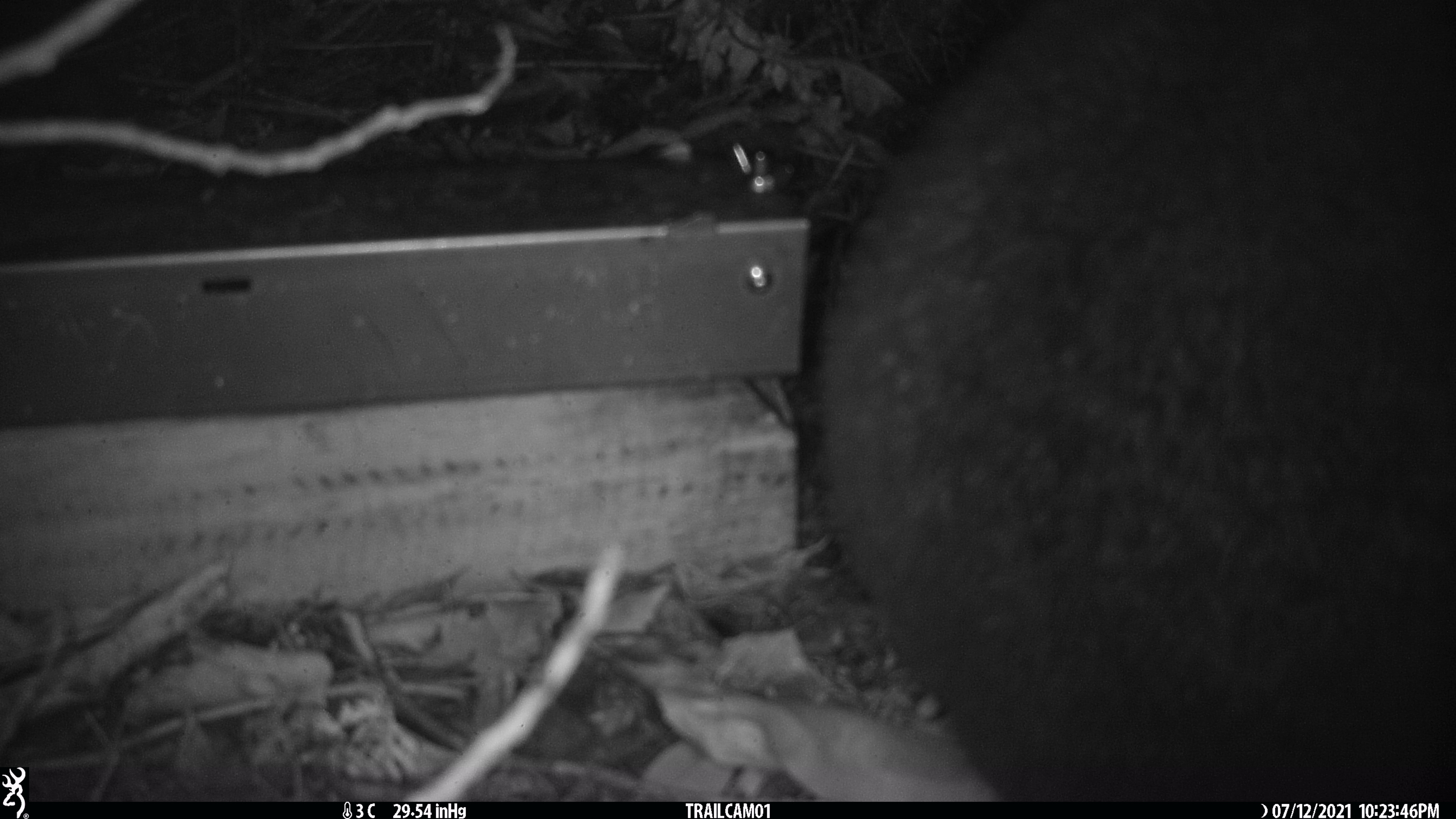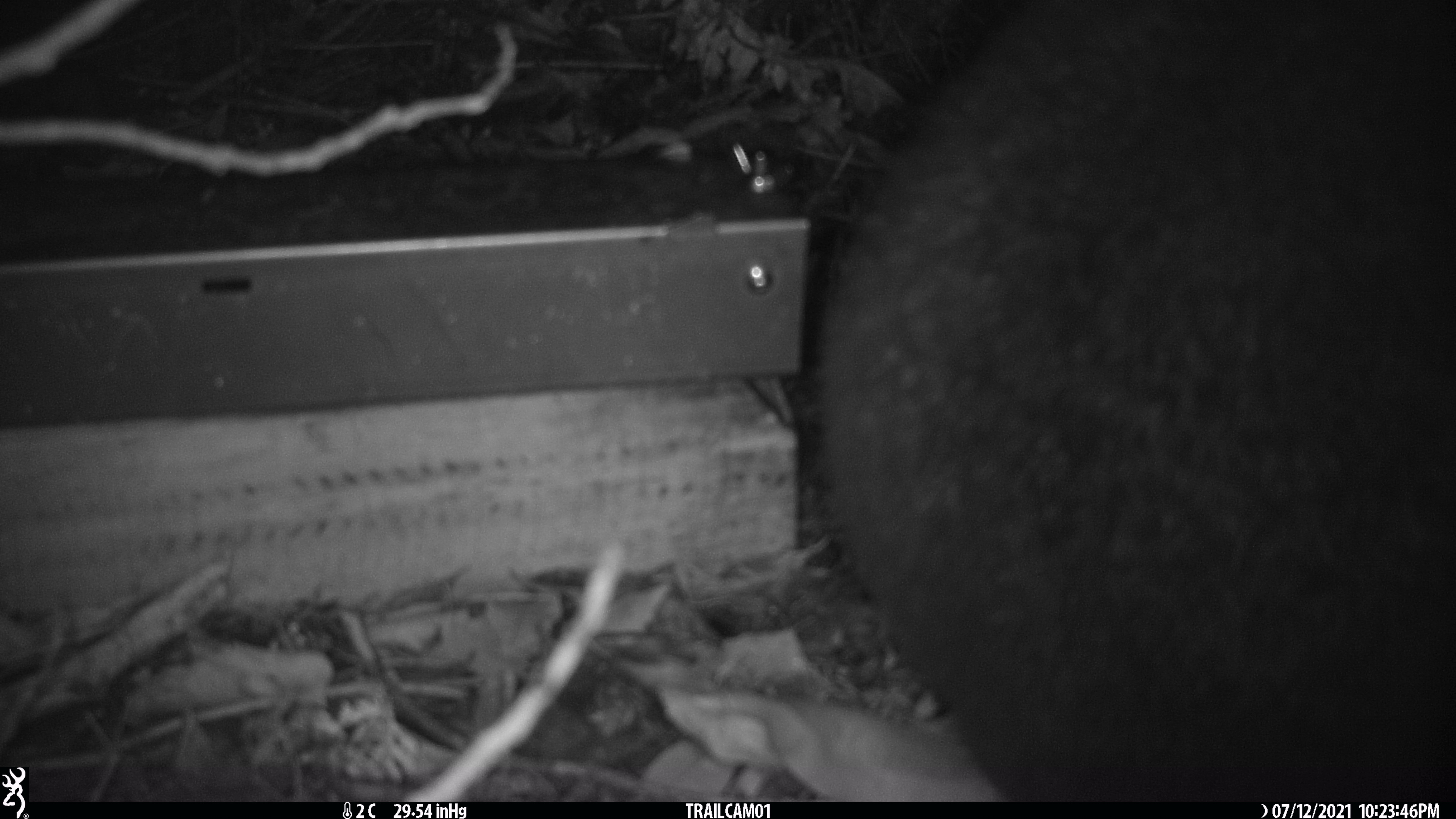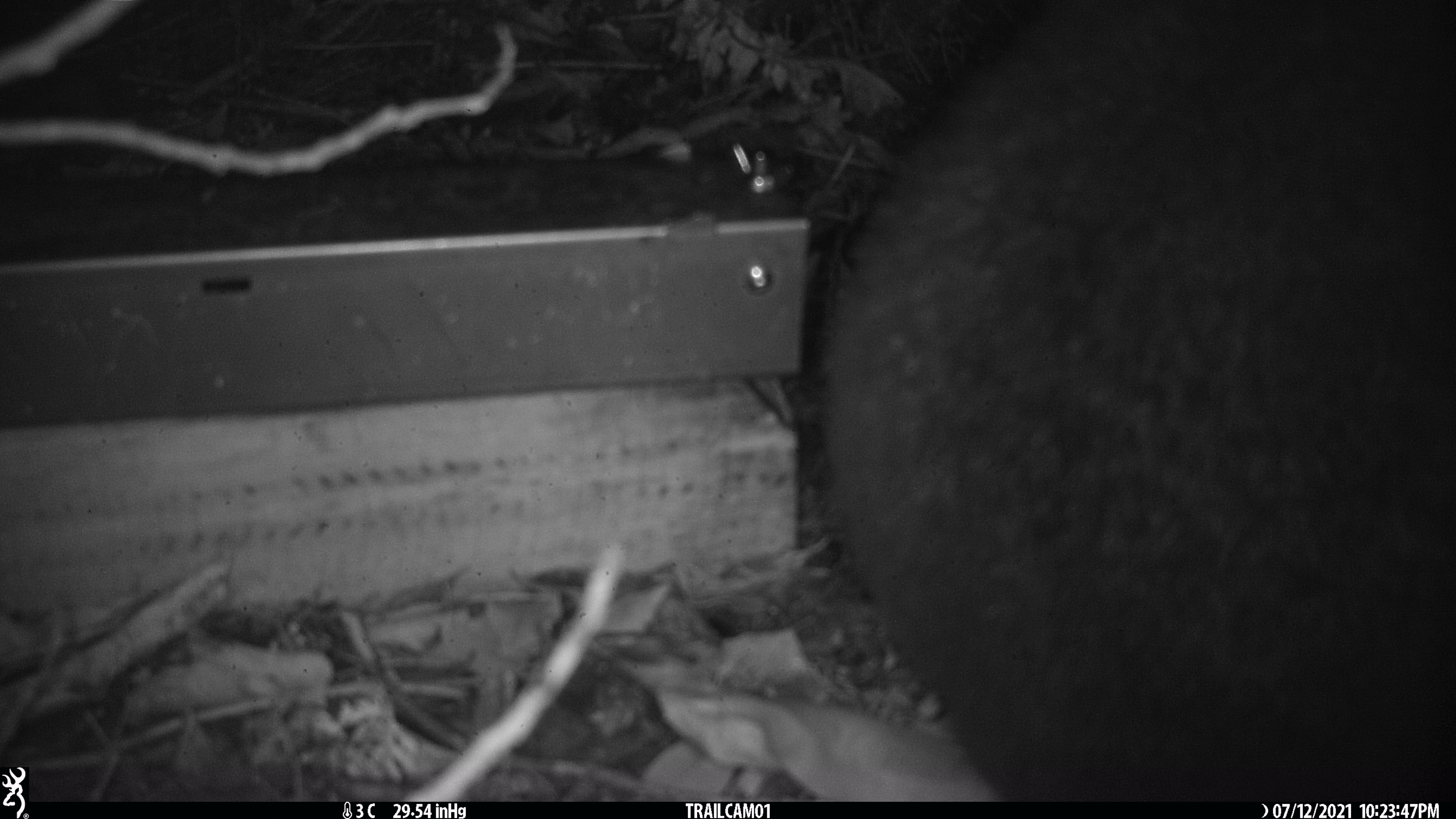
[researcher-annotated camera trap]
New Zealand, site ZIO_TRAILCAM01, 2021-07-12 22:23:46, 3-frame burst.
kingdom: Animalia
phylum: Chordata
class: Mammalia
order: Diprotodontia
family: Phalangeridae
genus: Trichosurus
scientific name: Trichosurus vulpecula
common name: common brushtail possum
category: possum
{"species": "possum (common brushtail possum) (Trichosurus vulpecula)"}